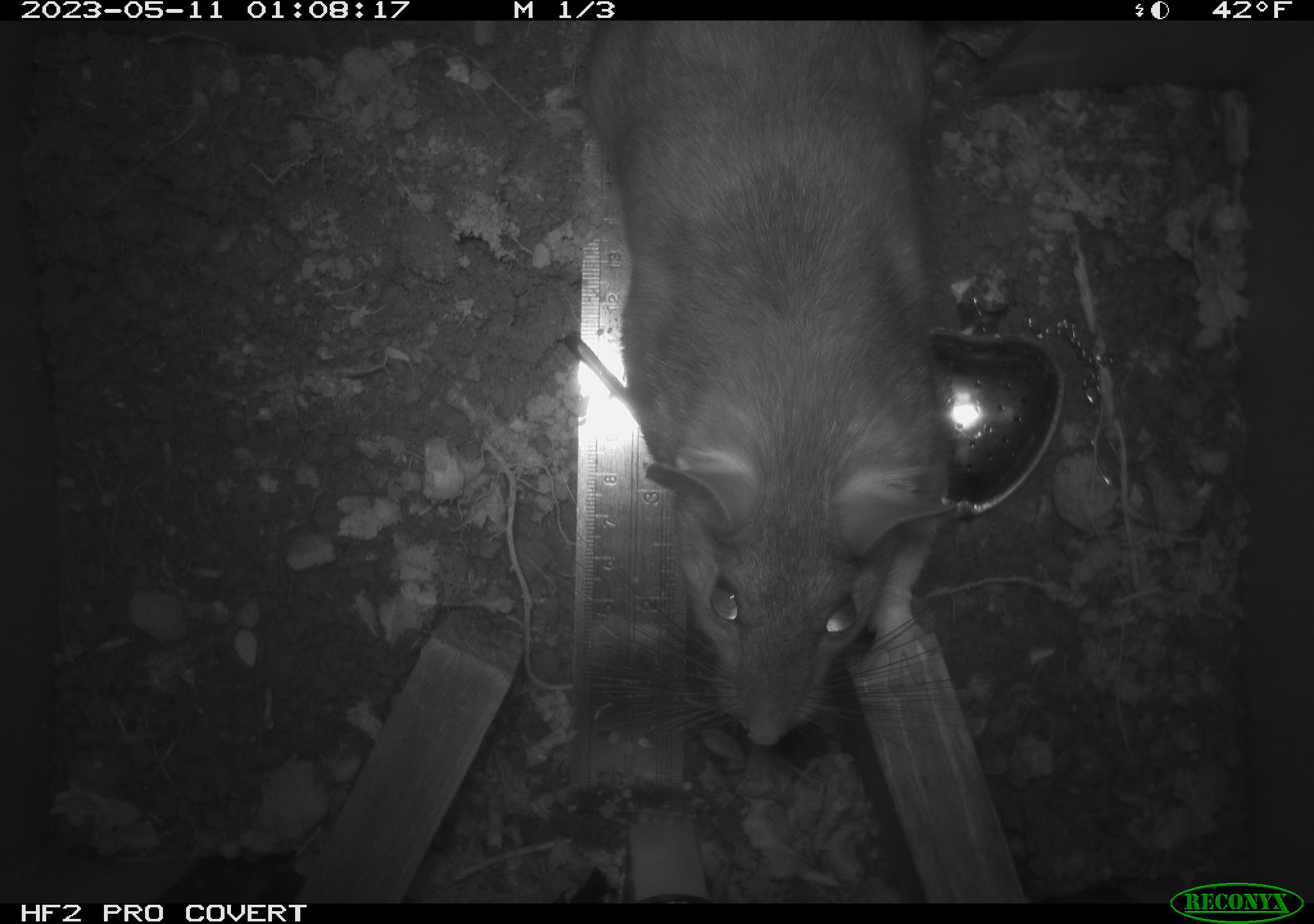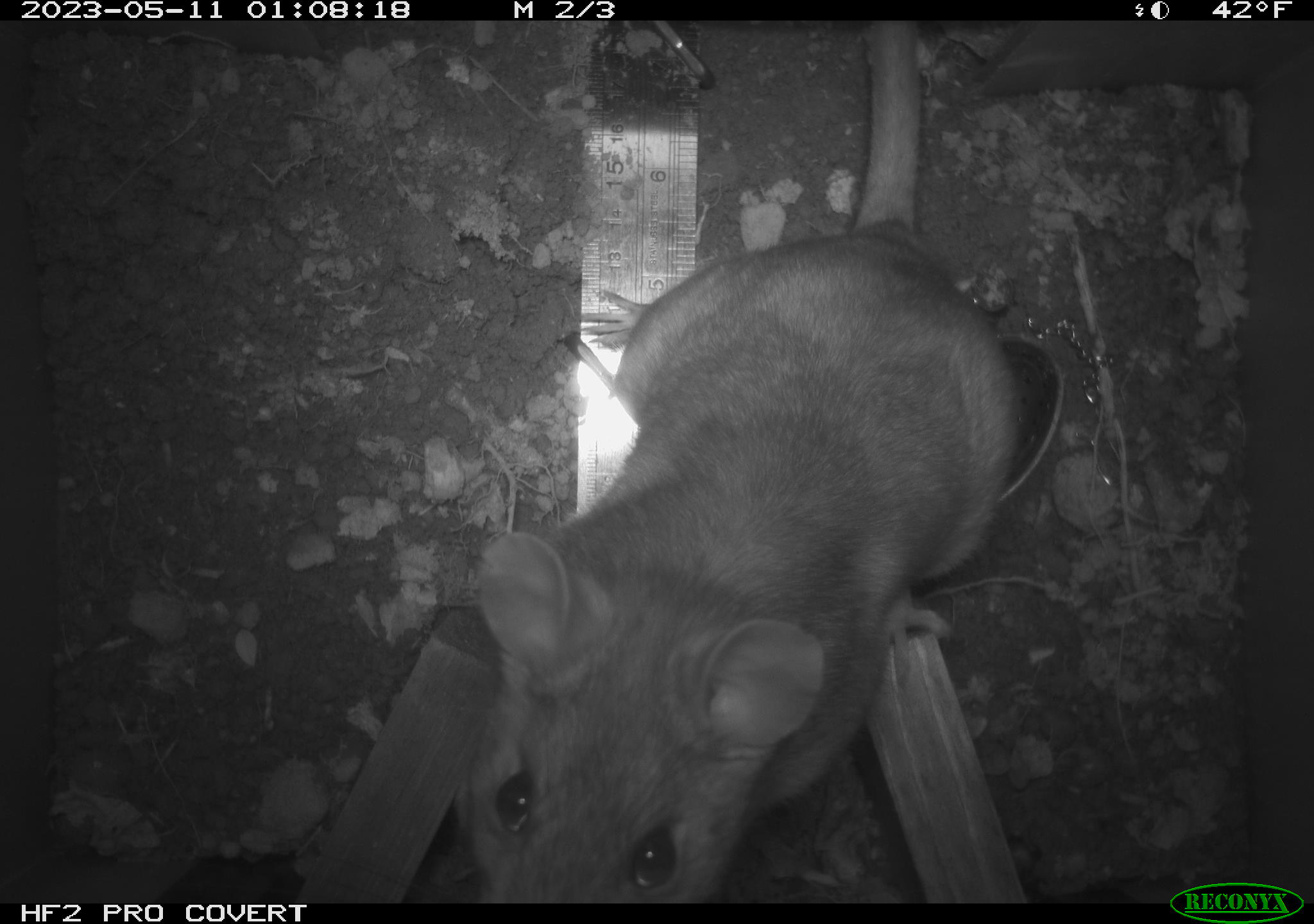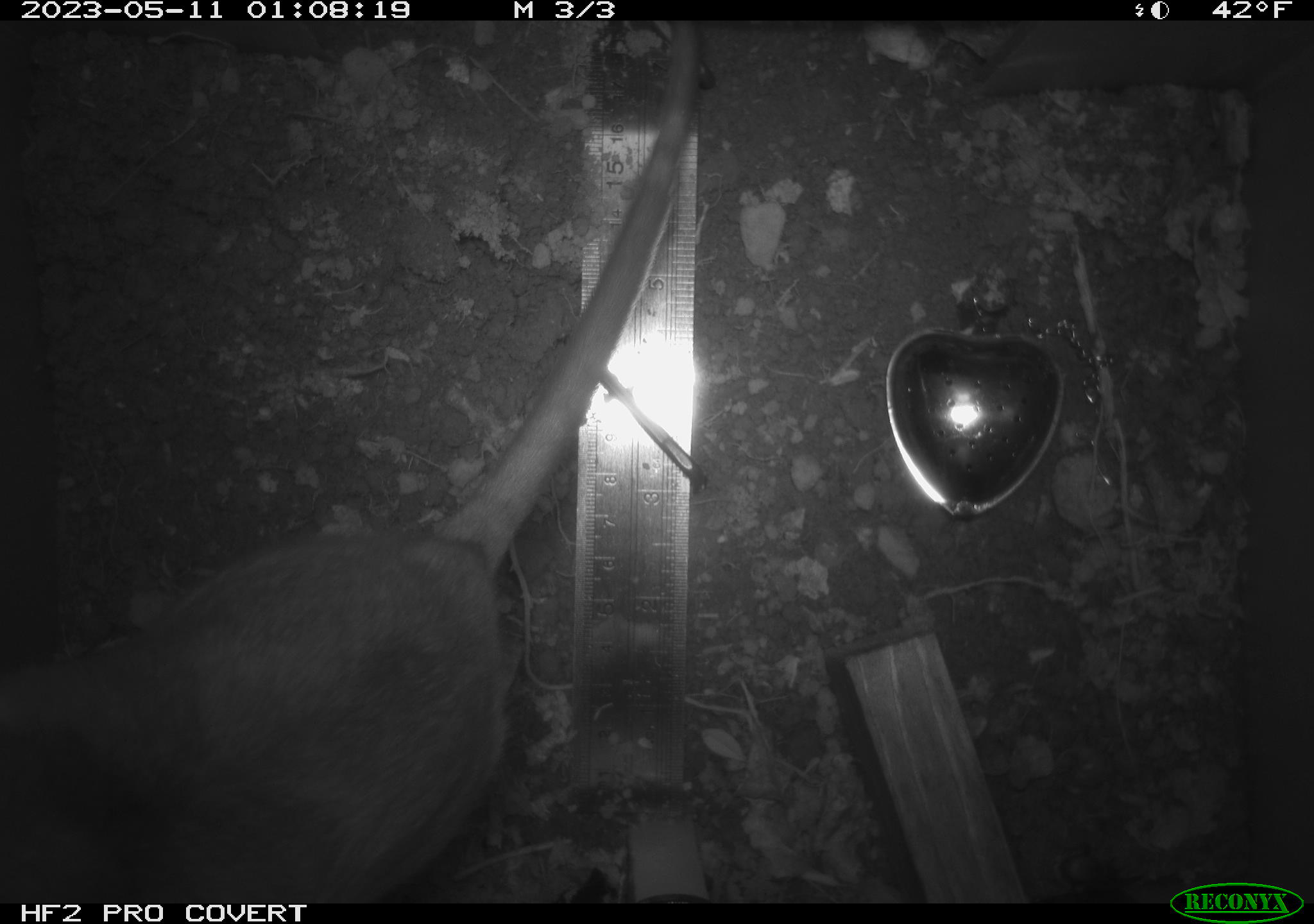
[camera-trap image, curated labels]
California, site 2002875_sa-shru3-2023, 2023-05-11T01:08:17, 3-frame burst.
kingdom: Animalia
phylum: Chordata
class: Mammalia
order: Rodentia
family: Cricetidae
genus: Neotoma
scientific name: Neotoma fuscipes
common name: dusky-footed woodrat